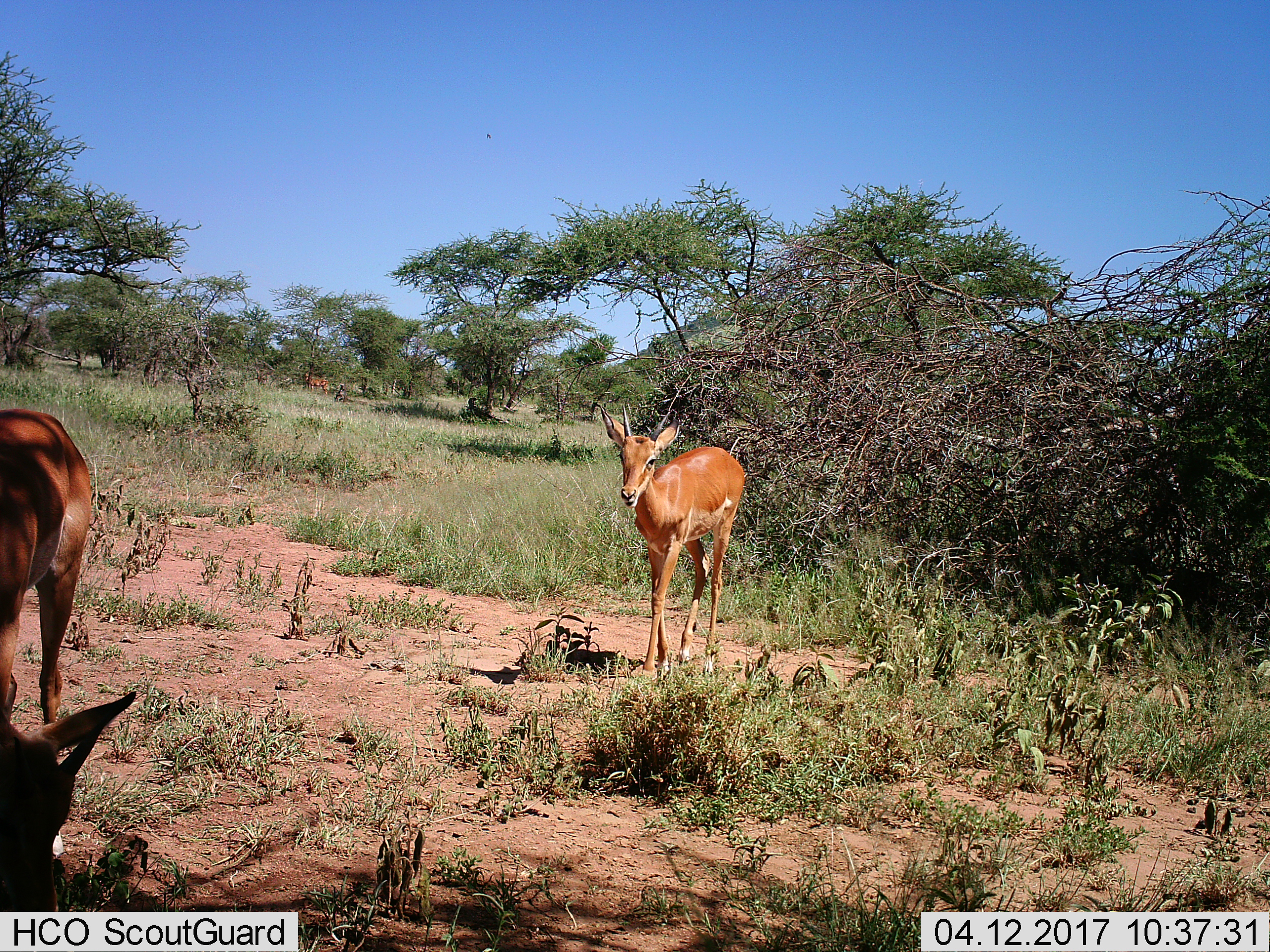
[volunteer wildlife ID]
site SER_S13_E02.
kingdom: Animalia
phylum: Chordata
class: Mammalia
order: Artiodactyla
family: Bovidae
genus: Aepyceros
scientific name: Aepyceros melampus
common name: impala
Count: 3.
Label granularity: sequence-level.